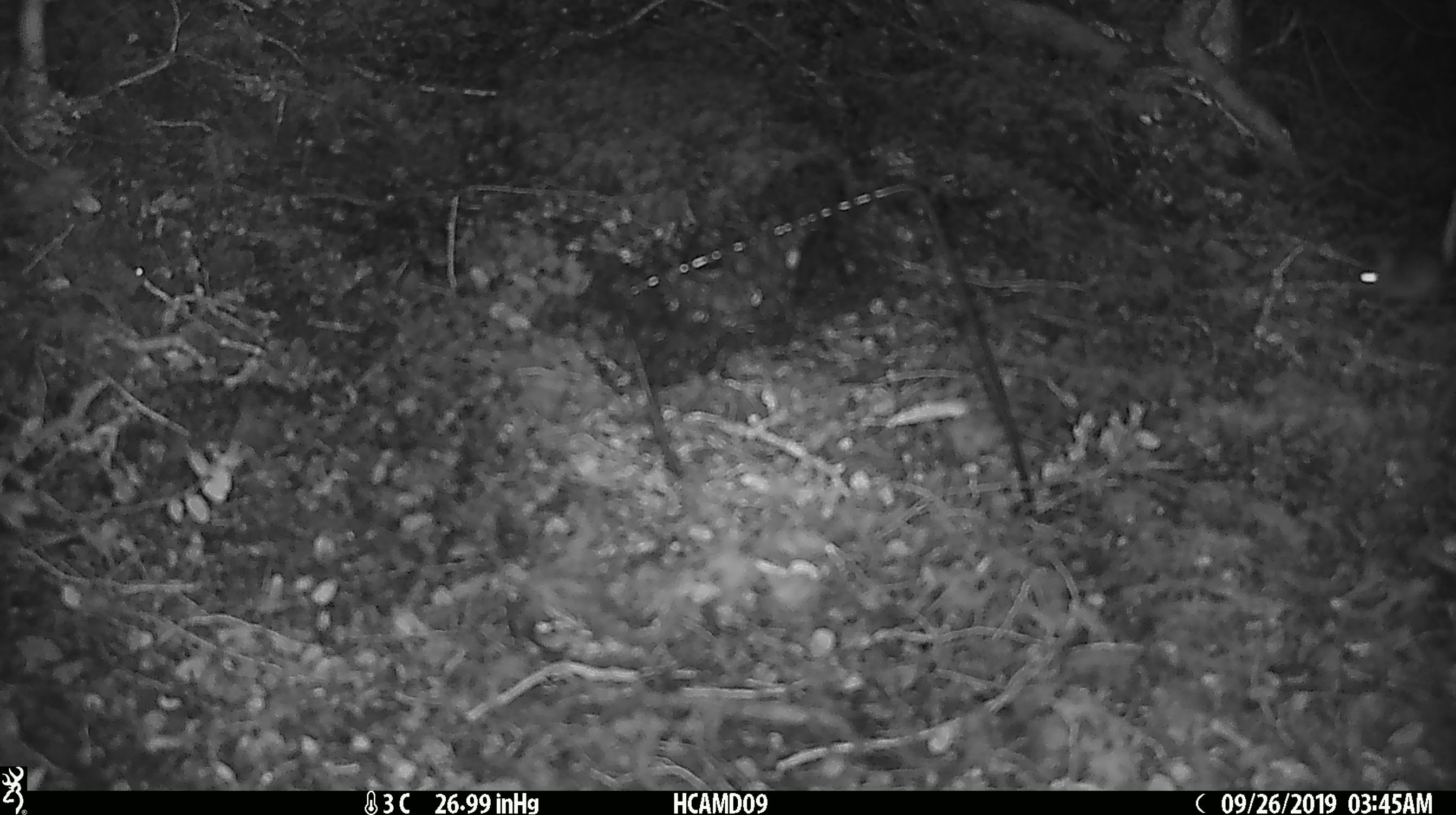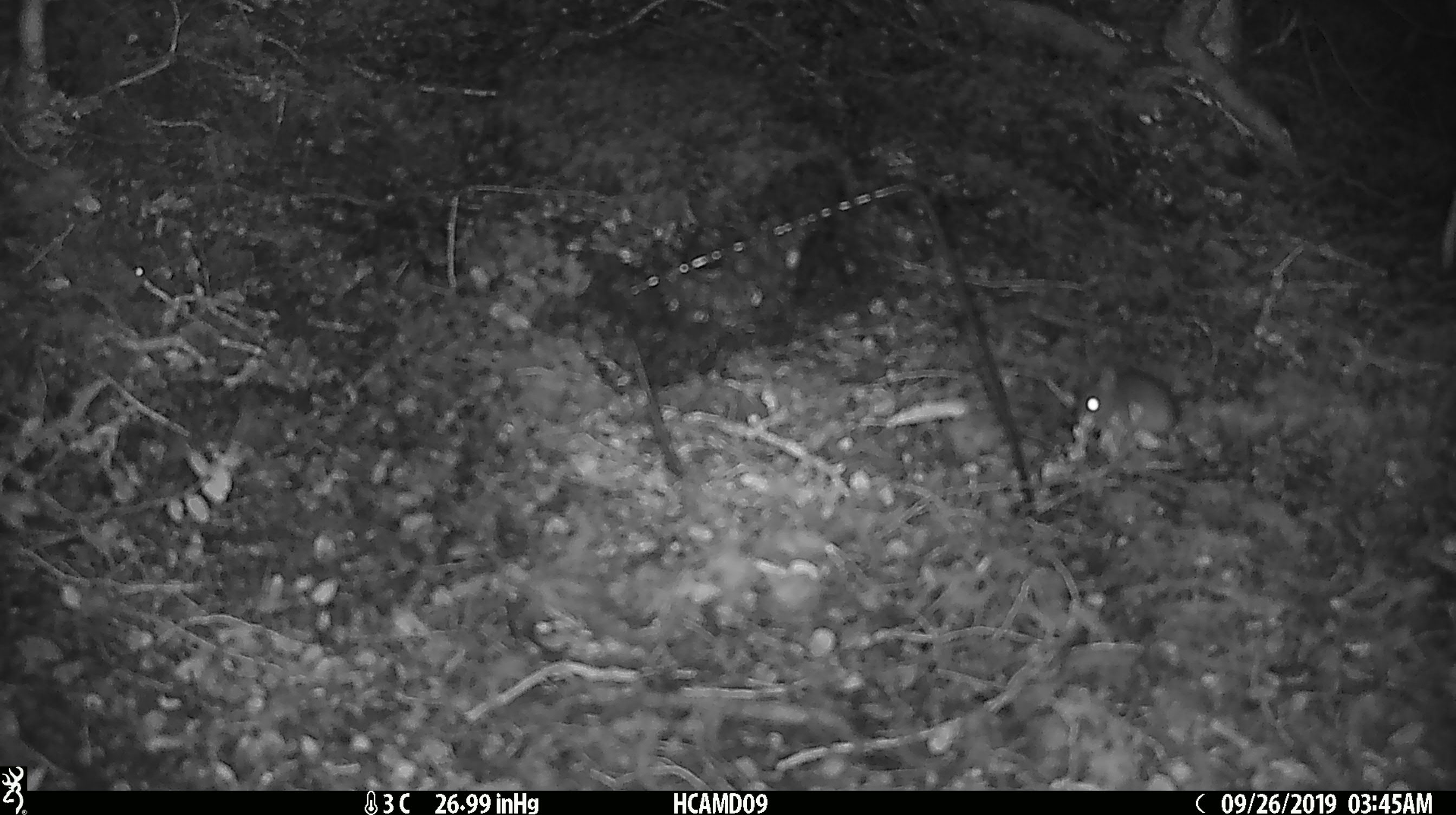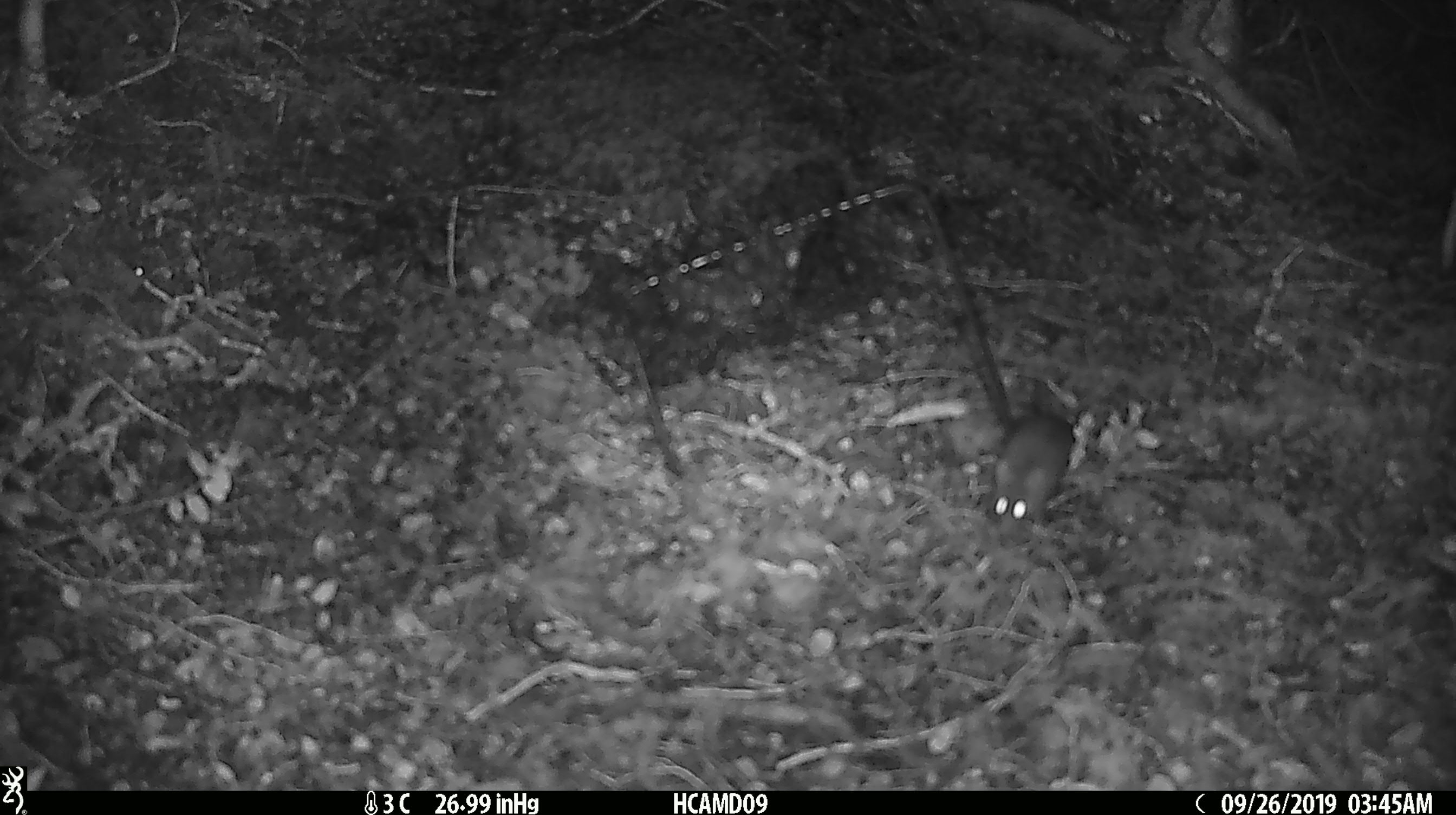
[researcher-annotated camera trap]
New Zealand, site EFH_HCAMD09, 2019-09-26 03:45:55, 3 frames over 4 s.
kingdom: Animalia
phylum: Chordata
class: Mammalia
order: Rodentia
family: Muridae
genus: Mus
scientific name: Mus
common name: mouse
Mouse (Mus).